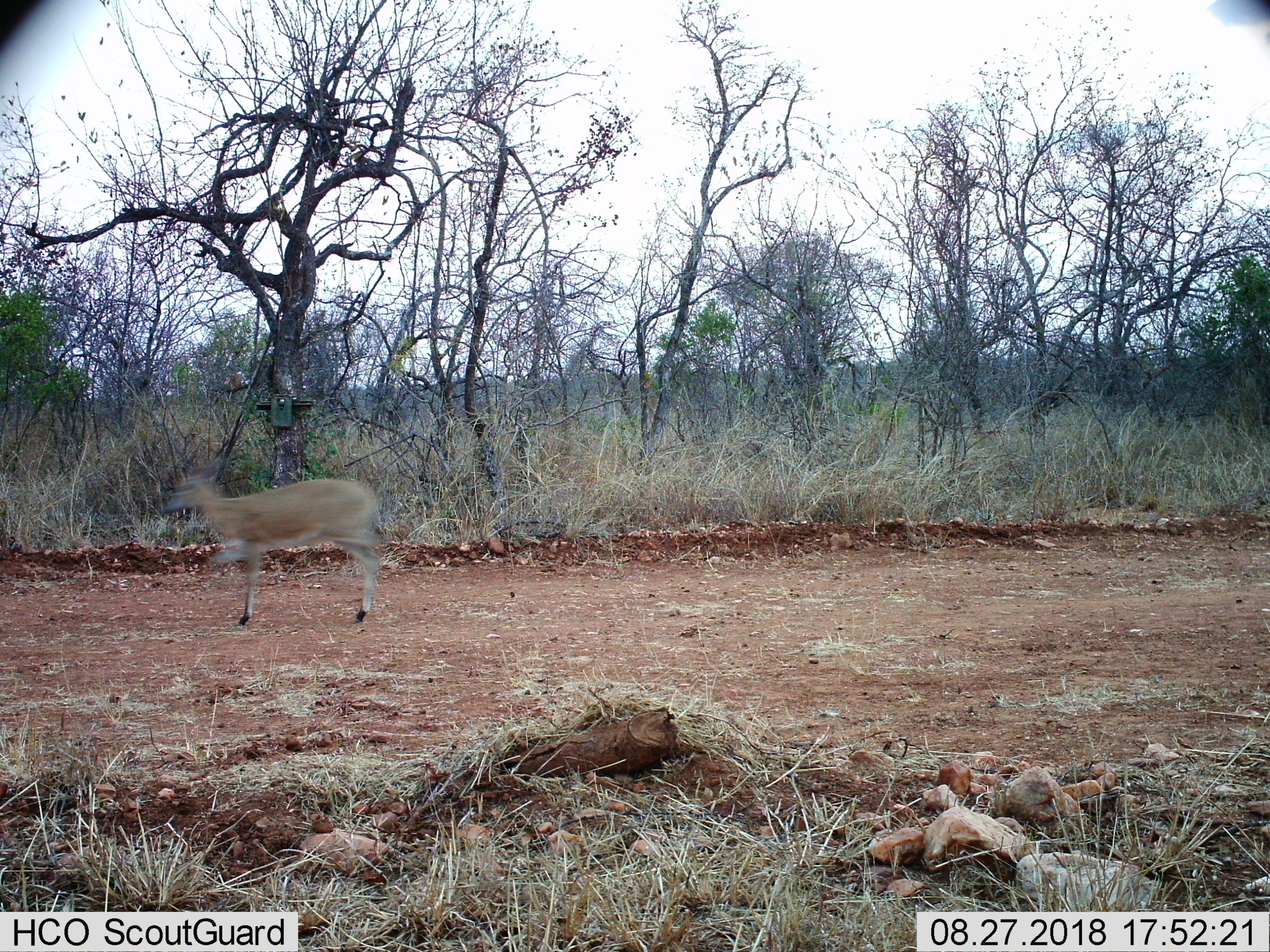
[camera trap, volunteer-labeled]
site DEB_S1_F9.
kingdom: Animalia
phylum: Chordata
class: Mammalia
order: Artiodactyla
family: Bovidae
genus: Sylvicapra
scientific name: Sylvicapra grimmia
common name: common duiker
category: duikercommongrey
Duikercommongrey (common duiker) (Sylvicapra grimmia), count 1. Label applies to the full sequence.